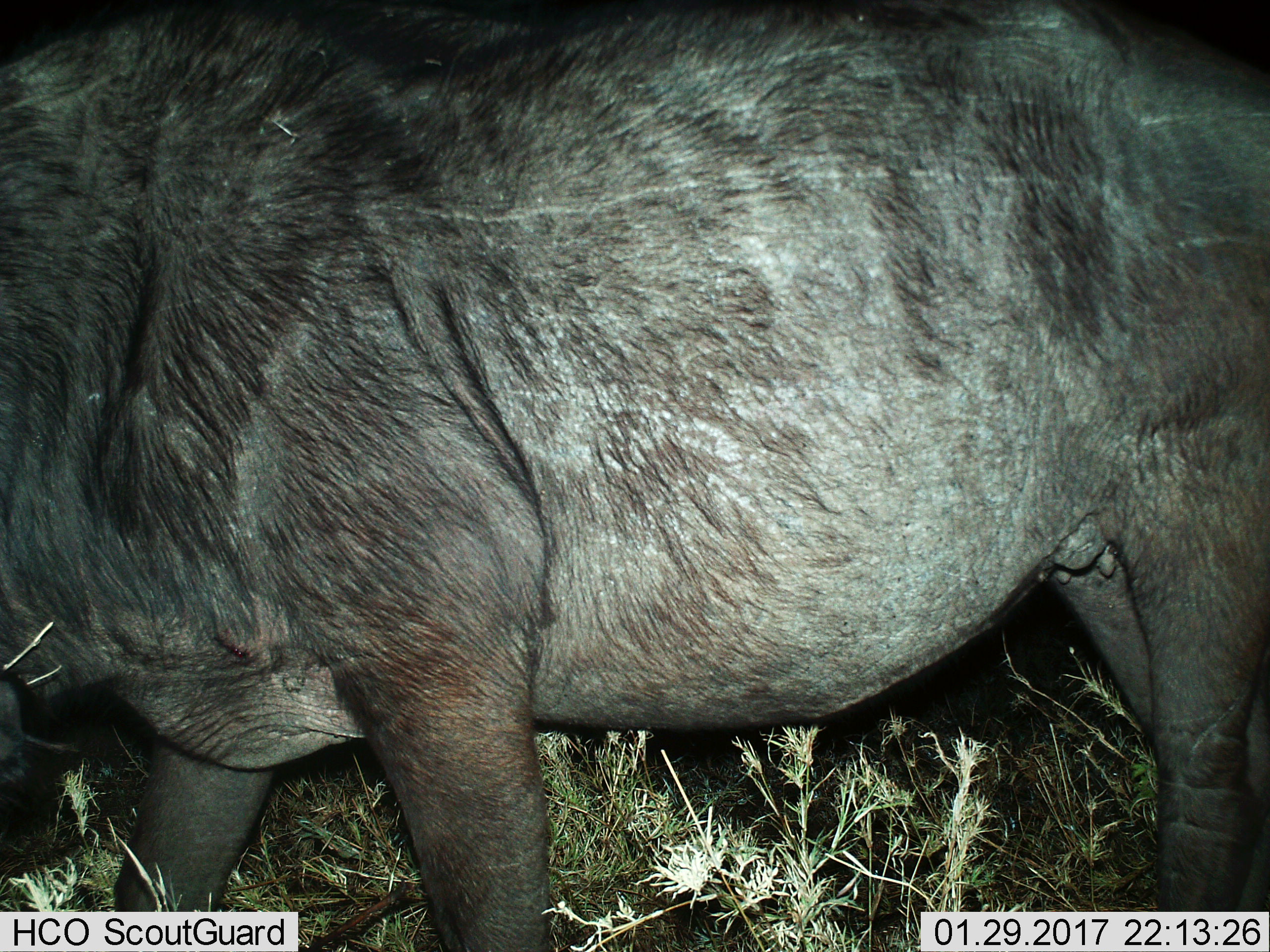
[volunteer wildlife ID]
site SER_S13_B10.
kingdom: Animalia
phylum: Chordata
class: Mammalia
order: Artiodactyla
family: Bovidae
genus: Connochaetes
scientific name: Connochaetes taurinus taurinus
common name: blue wildebeest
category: wildebeestblue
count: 1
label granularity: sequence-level